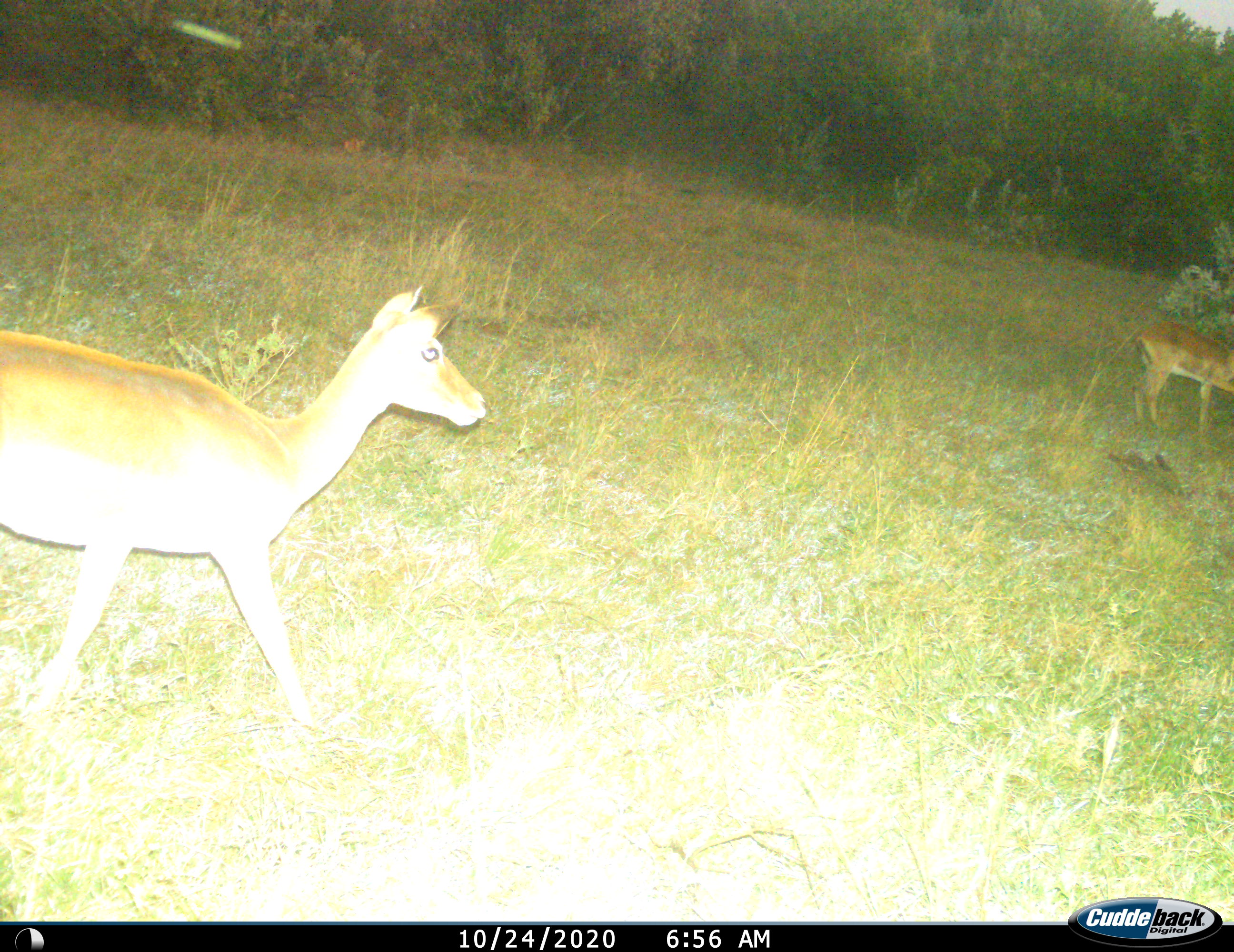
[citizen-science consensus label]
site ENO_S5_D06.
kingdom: Animalia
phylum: Chordata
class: Mammalia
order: Artiodactyla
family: Bovidae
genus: Aepyceros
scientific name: Aepyceros melampus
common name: impala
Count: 2.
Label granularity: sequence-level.